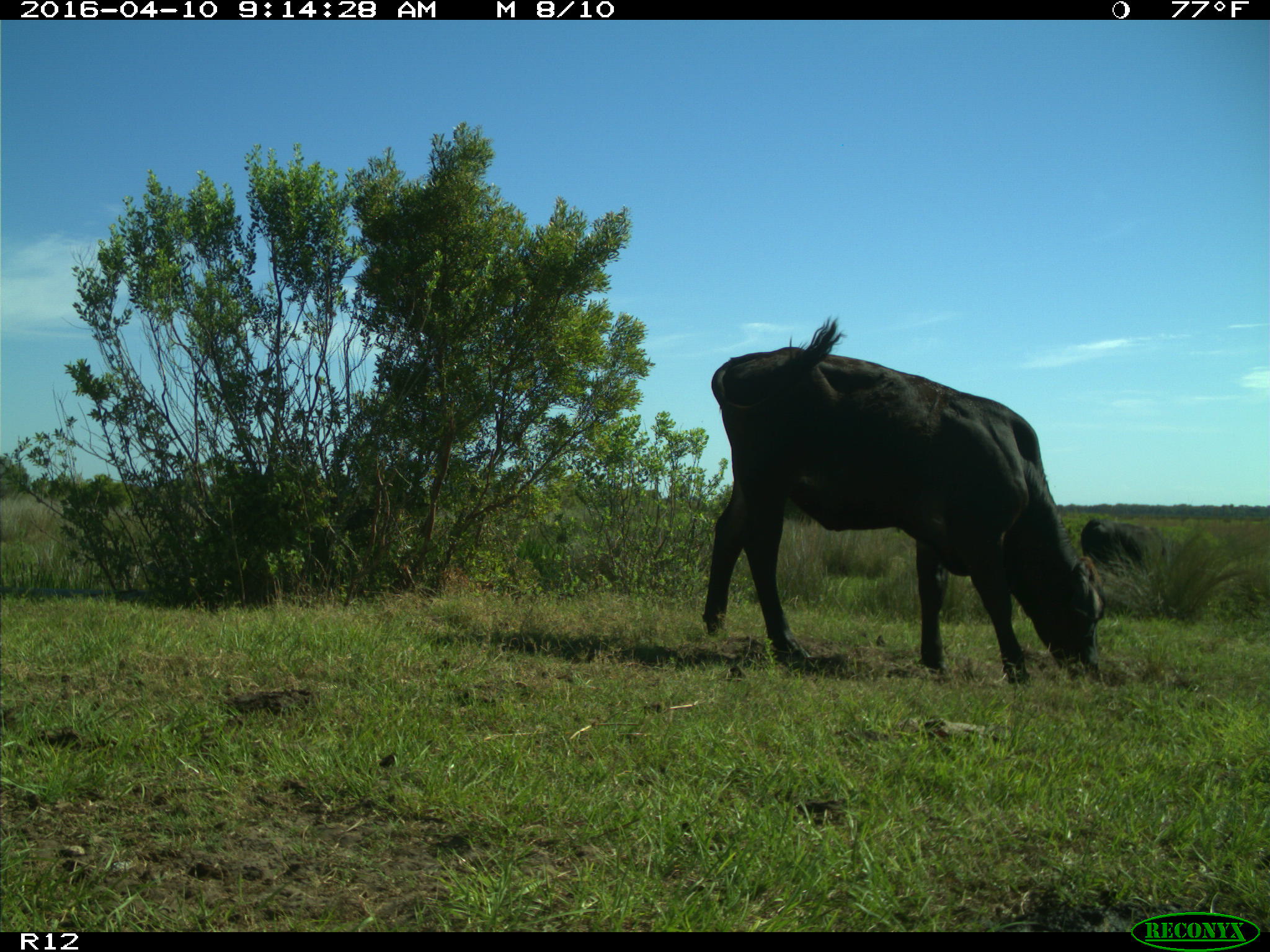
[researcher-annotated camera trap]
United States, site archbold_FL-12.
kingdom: Animalia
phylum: Chordata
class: Mammalia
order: Artiodactyla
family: Bovidae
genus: Bos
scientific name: Bos taurus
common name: domestic cow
Bos taurus (domestic cow).